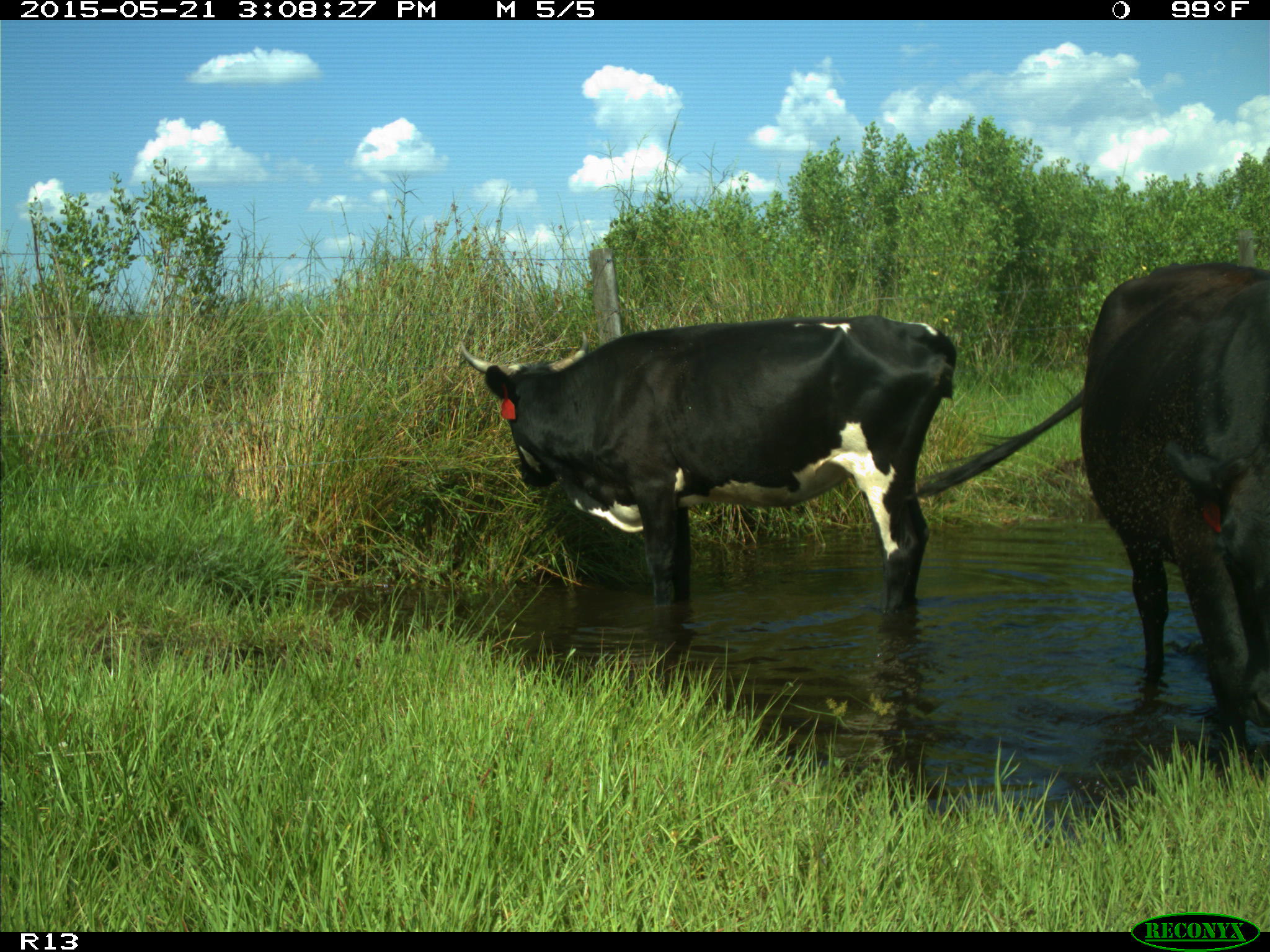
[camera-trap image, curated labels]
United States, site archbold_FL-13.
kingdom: Animalia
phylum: Chordata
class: Mammalia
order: Artiodactyla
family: Bovidae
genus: Bos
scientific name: Bos taurus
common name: domestic cow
Bos taurus (domestic cow).